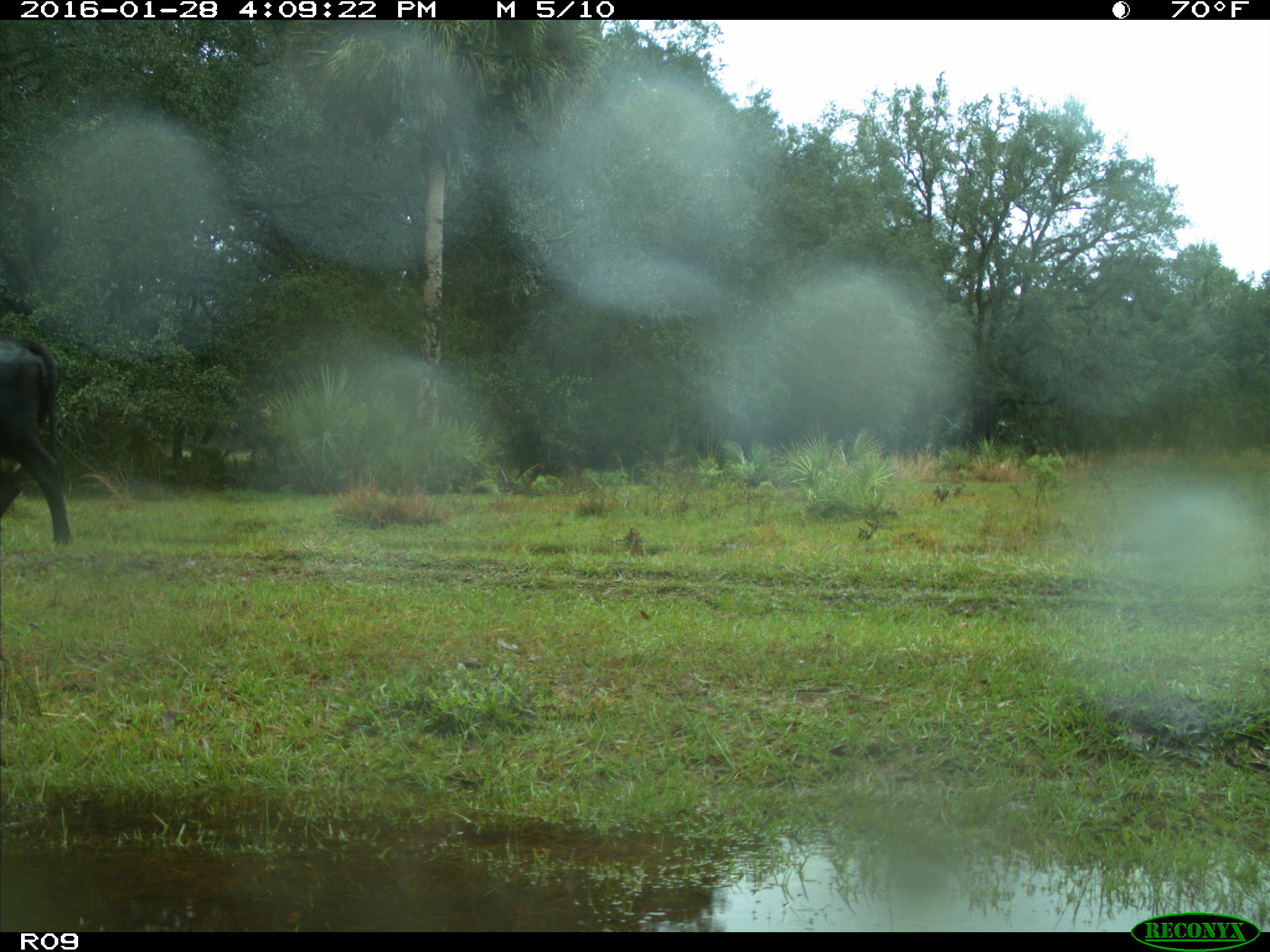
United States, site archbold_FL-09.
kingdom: Animalia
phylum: Chordata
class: Mammalia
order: Artiodactyla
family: Bovidae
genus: Bos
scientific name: Bos taurus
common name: domestic cow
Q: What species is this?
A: Bos taurus (domestic cow).